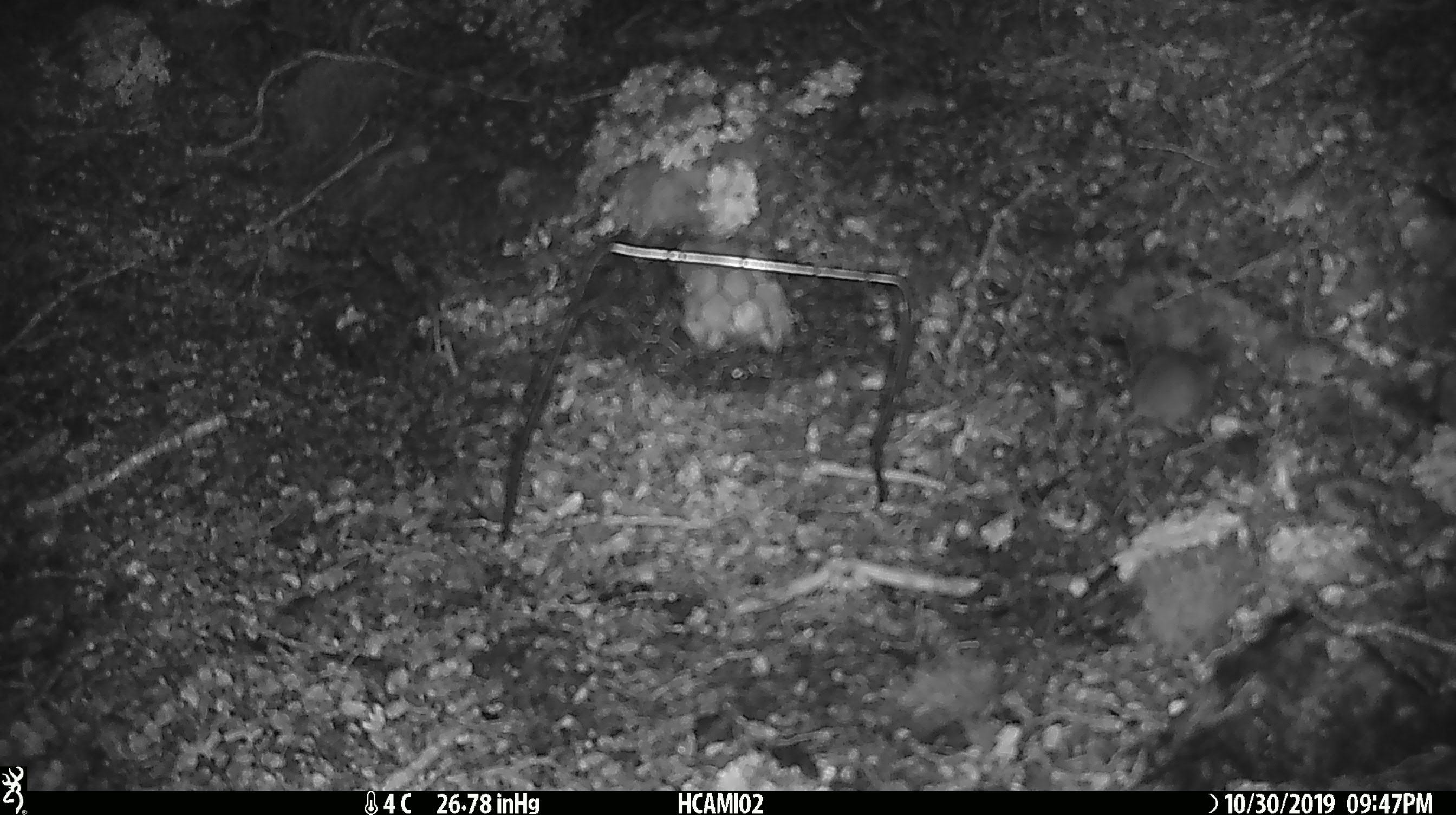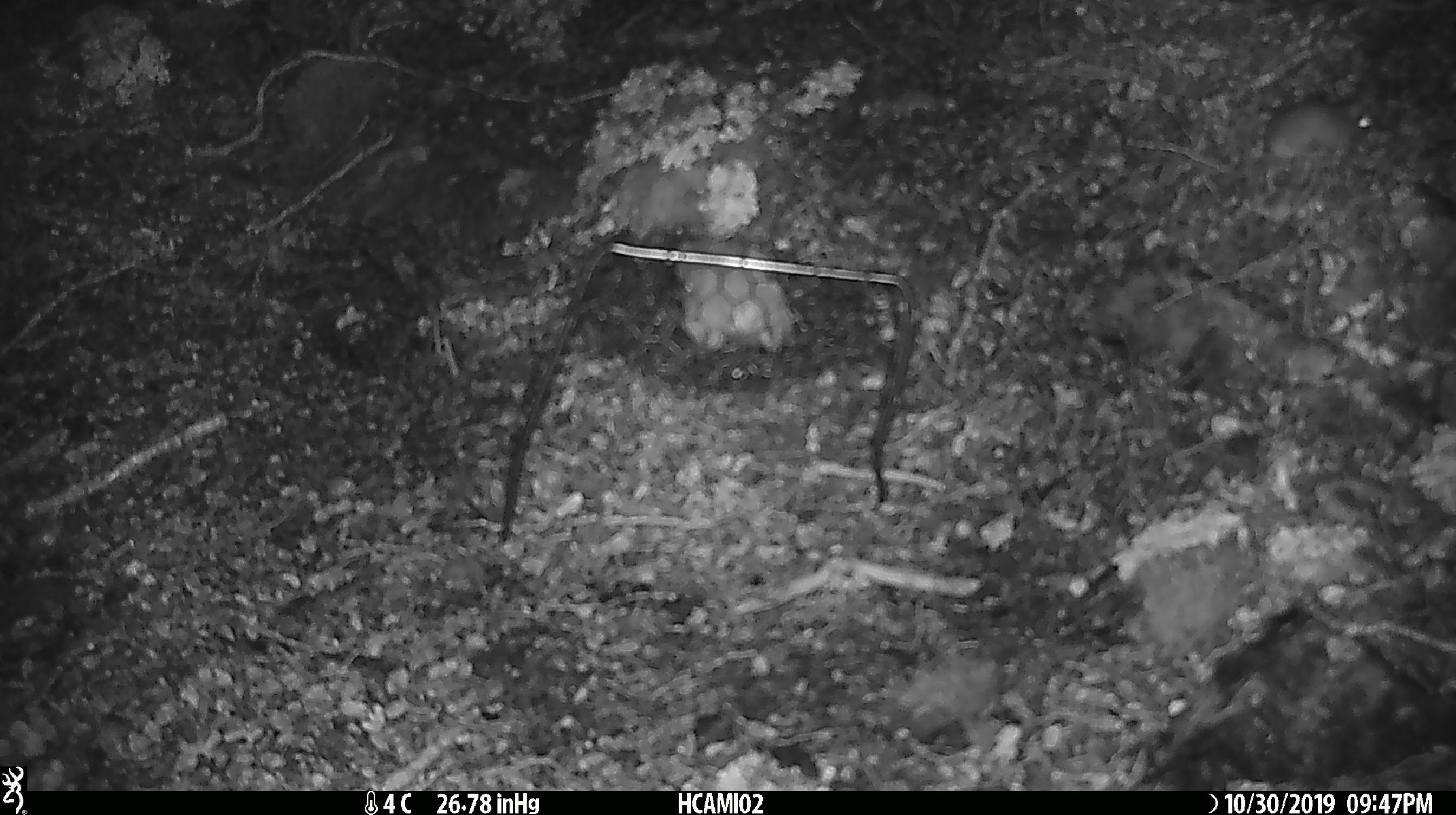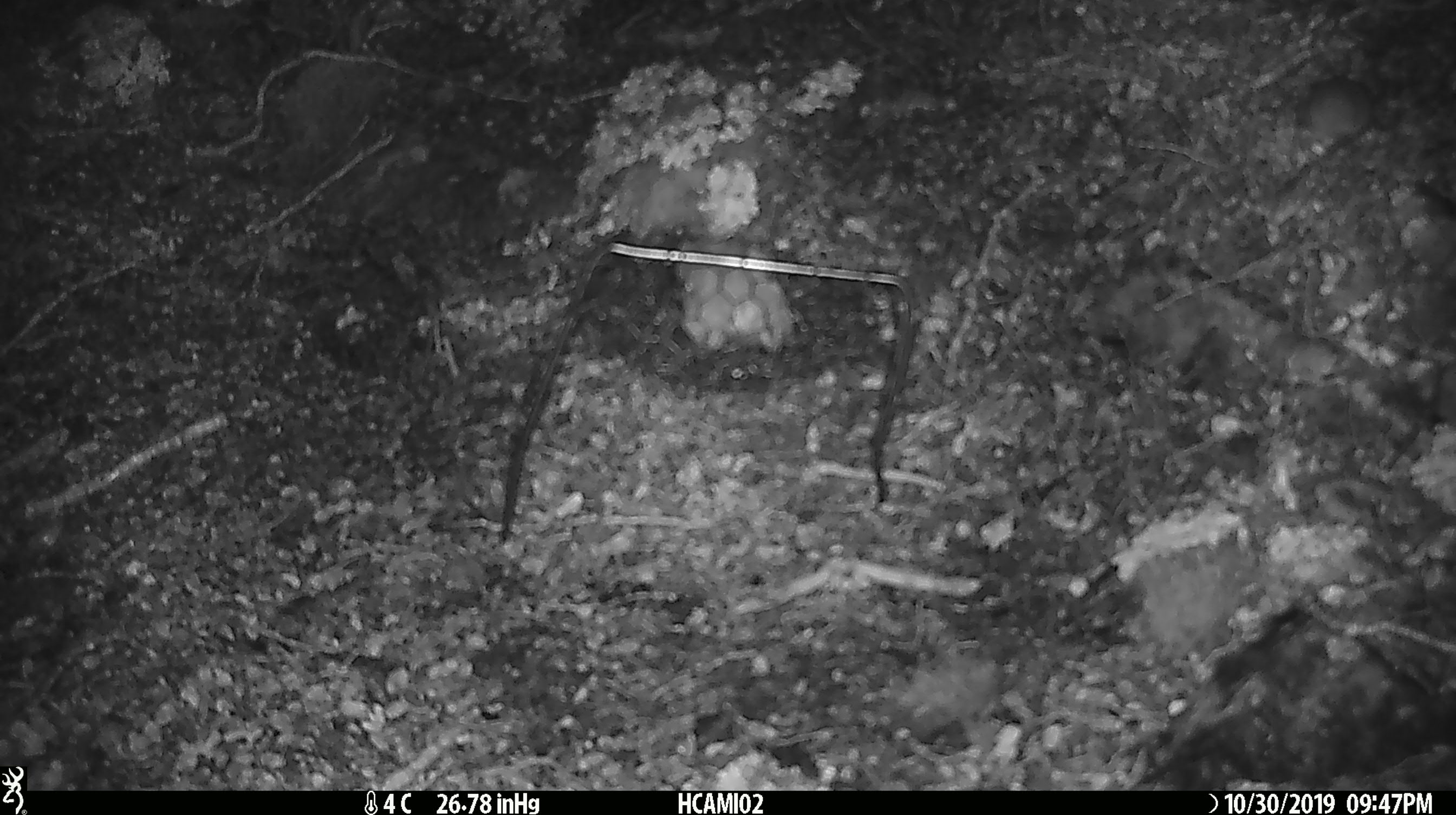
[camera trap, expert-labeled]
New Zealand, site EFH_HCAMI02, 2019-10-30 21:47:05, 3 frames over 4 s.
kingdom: Animalia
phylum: Chordata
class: Mammalia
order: Rodentia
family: Muridae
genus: Mus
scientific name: Mus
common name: mouse